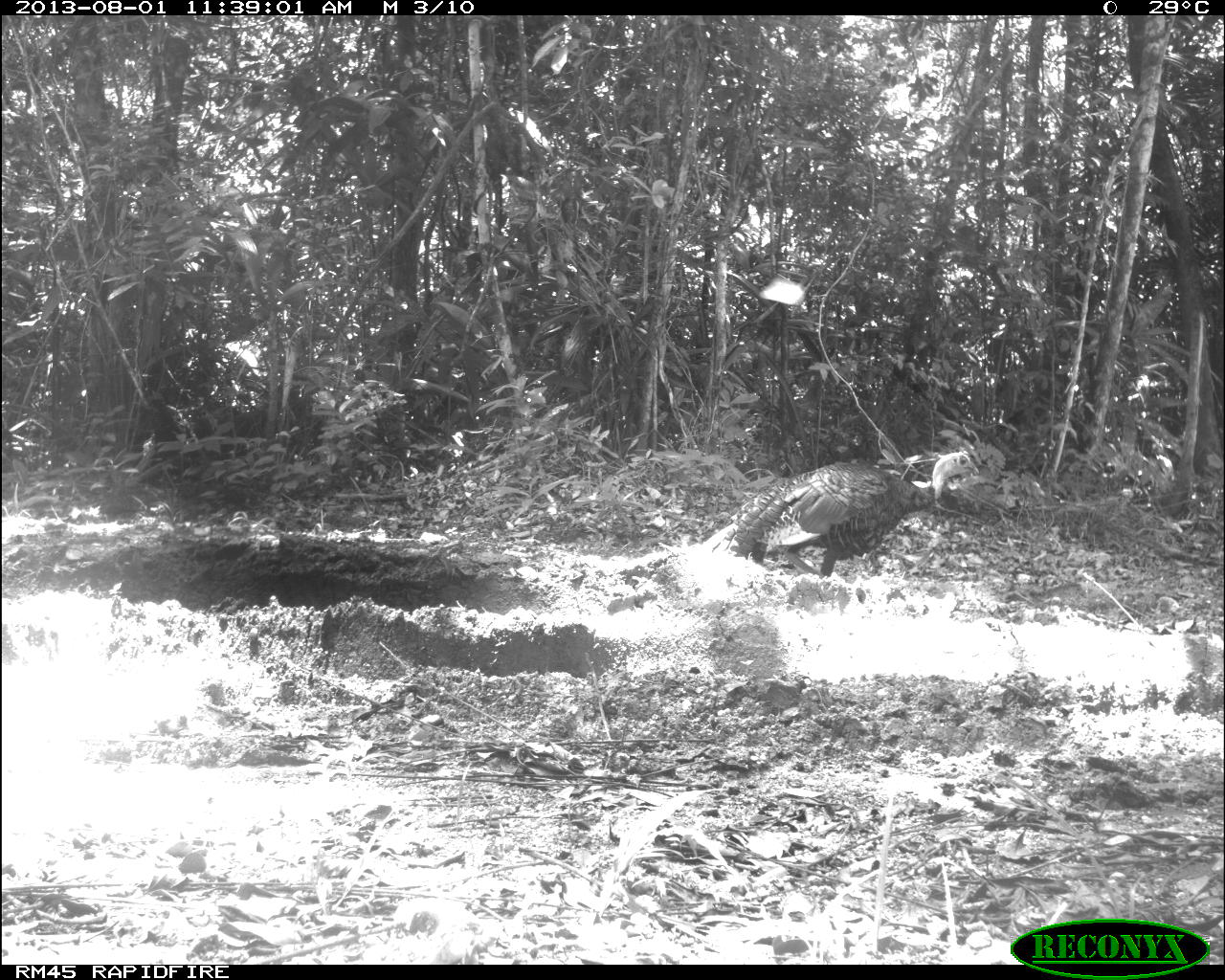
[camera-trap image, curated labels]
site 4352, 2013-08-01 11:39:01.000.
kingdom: Animalia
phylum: Chordata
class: Aves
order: Galliformes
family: Phasianidae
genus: Meleagris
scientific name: Meleagris ocellata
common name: ocellated turkey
Meleagris ocellata (ocellated turkey), count 1, sex female.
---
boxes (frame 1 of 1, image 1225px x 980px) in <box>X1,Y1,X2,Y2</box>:
meleagris ocellata: <box>702,449,980,577</box>